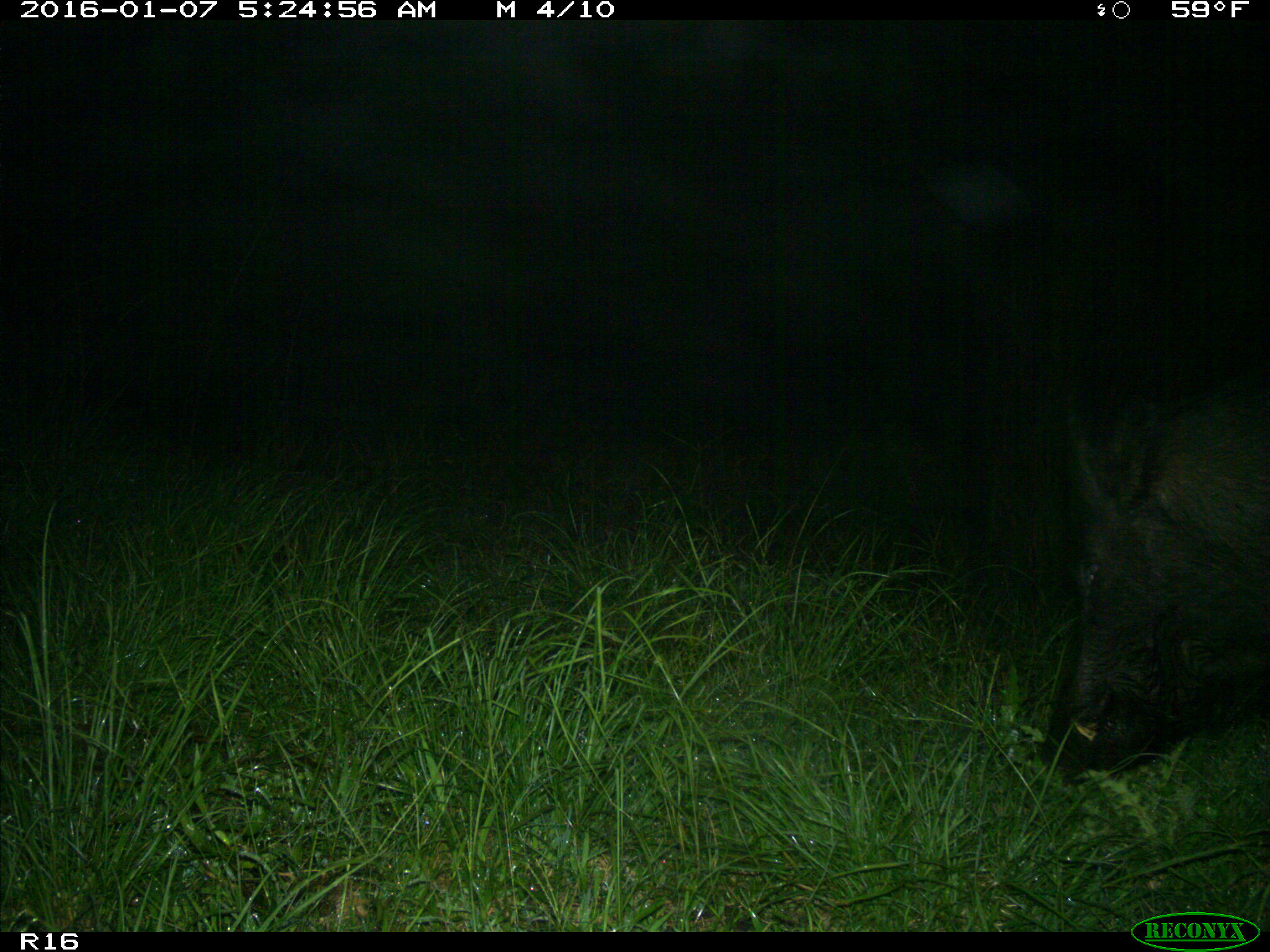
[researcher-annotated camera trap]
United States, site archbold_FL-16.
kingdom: Animalia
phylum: Chordata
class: Mammalia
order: Artiodactyla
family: Suidae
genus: Sus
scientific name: Sus scrofa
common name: wild boar